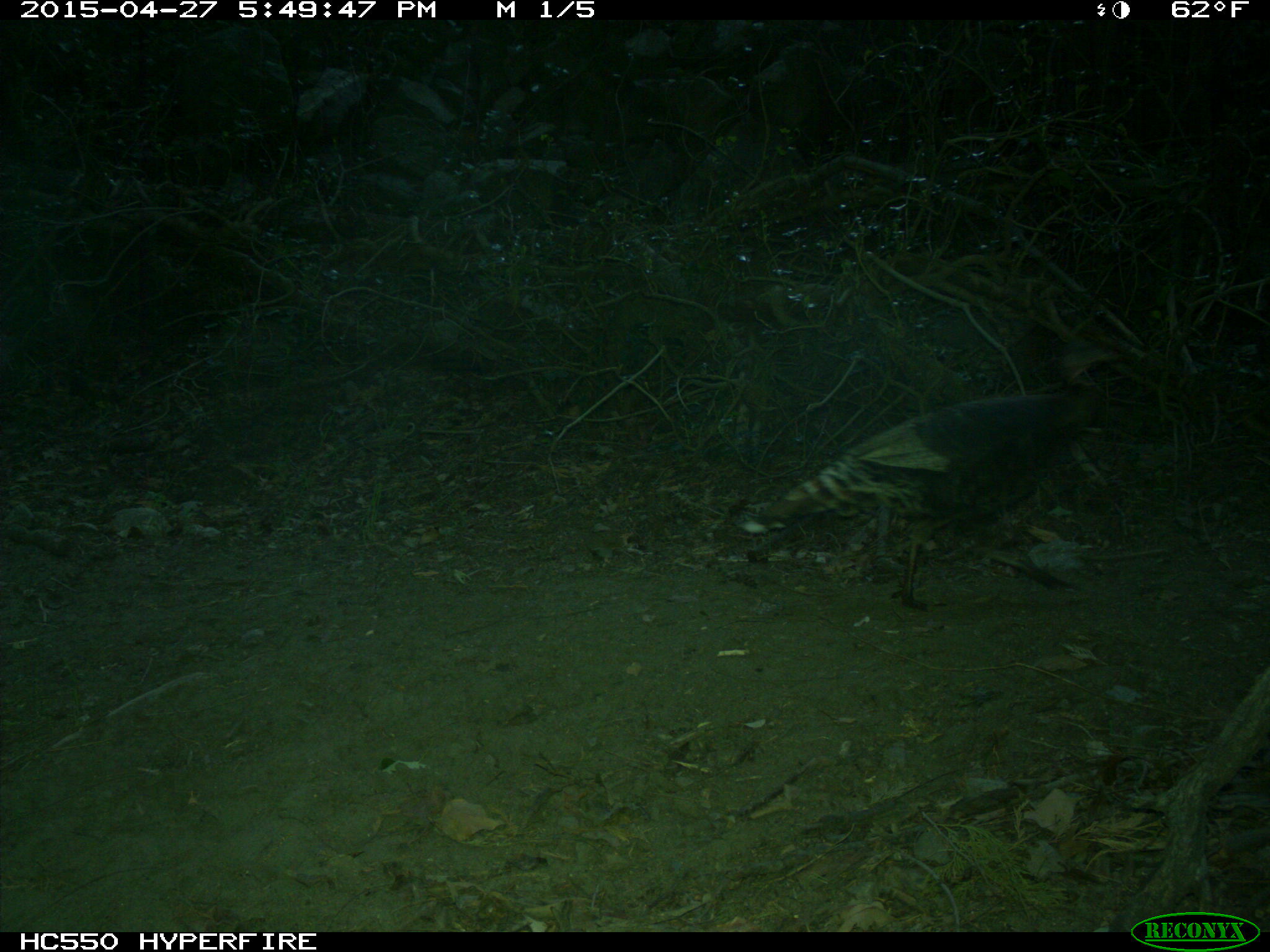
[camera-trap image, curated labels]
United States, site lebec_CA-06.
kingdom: Animalia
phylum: Chordata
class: Aves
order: Galliformes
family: Phasianidae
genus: Meleagris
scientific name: Meleagris gallopavo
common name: wild turkey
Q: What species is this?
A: Meleagris gallopavo (wild turkey).